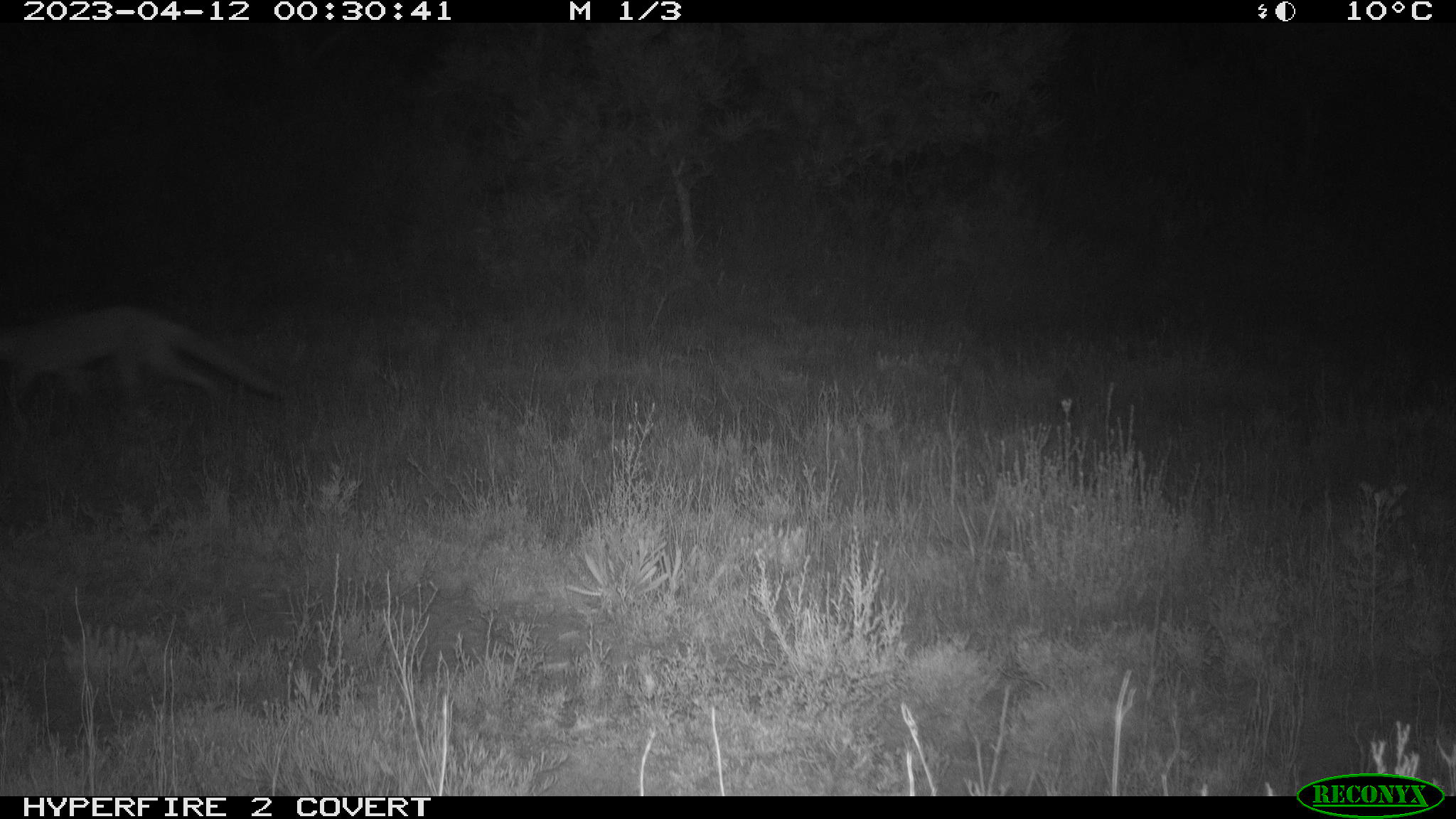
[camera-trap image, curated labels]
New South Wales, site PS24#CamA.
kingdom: Animalia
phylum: Chordata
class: Mammalia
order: Carnivora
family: Canidae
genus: Vulpes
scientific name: Vulpes vulpes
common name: red fox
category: fox